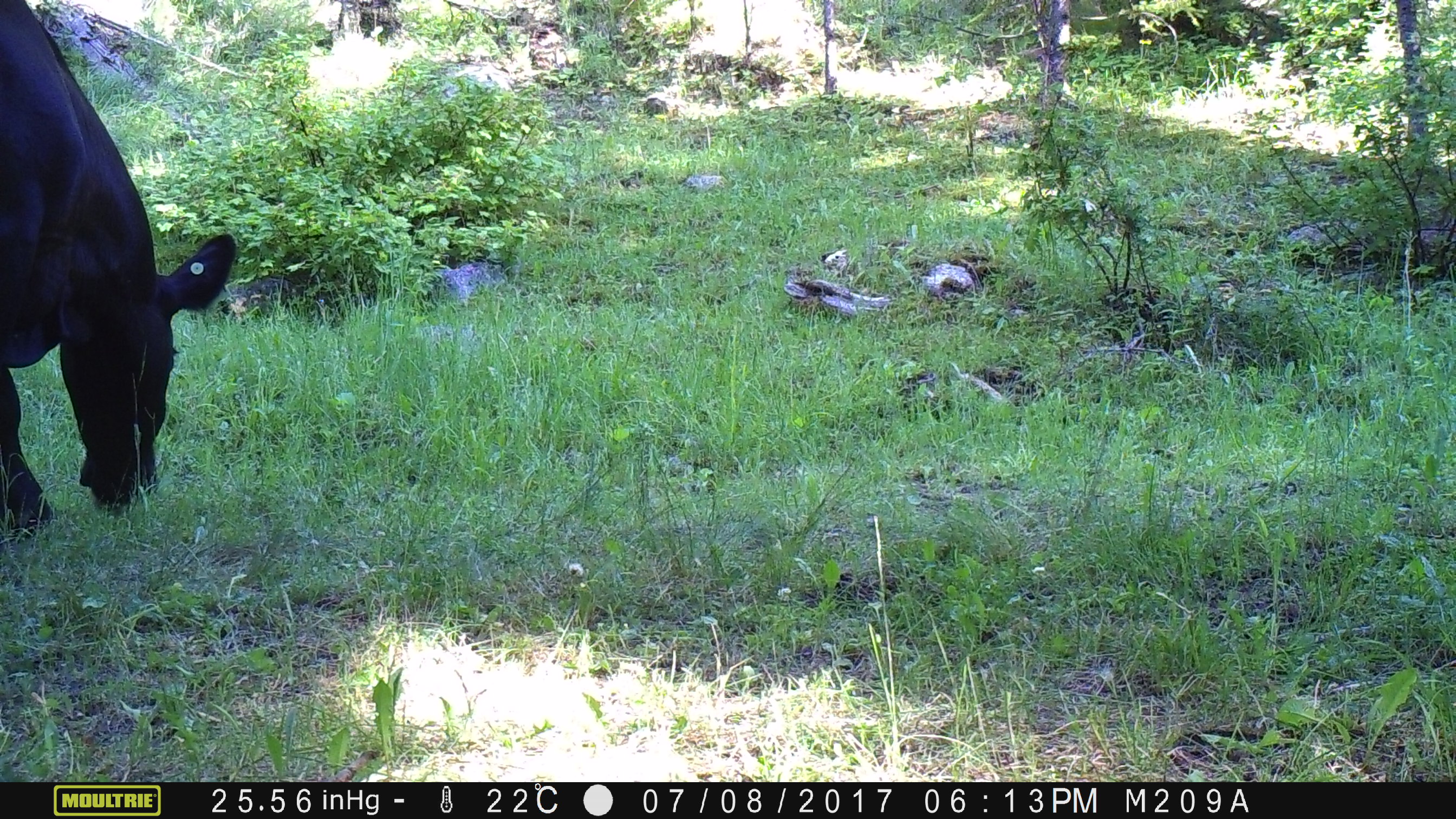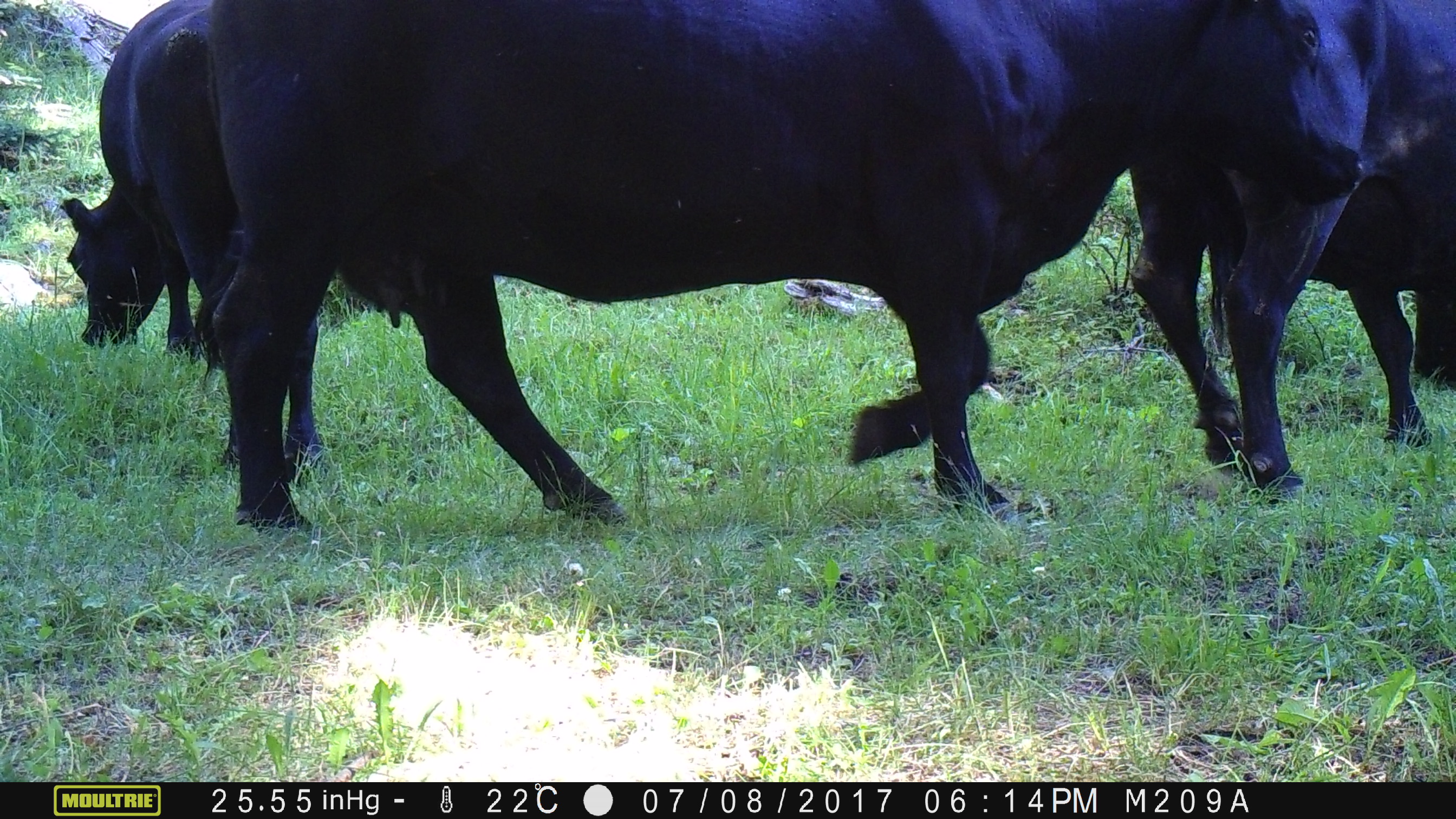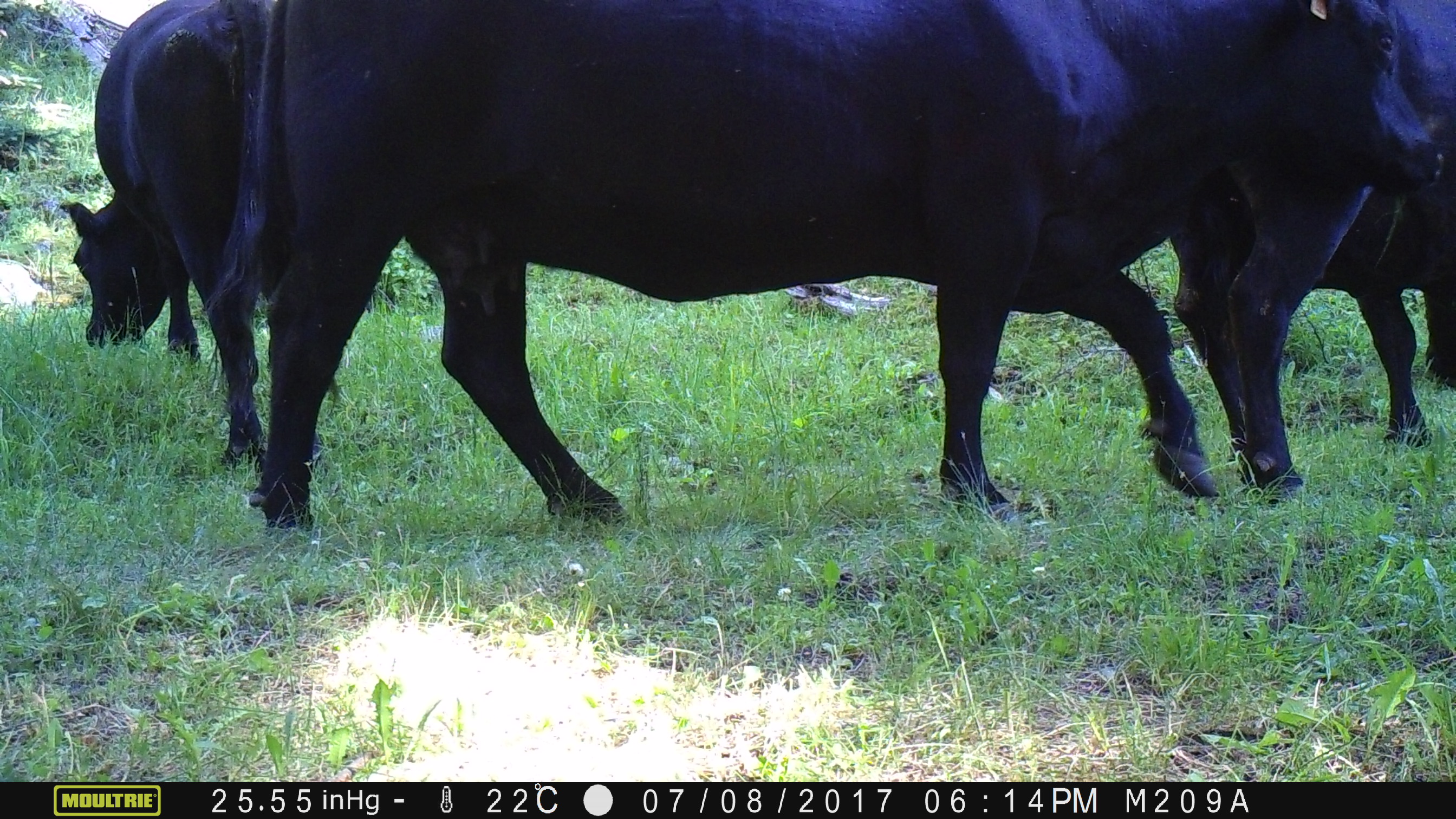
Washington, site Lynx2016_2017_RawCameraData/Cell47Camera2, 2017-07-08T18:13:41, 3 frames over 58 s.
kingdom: Animalia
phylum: Chordata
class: Mammalia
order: Artiodactyla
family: Bovidae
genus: Bos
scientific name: Bos taurus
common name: domestic cattle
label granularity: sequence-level